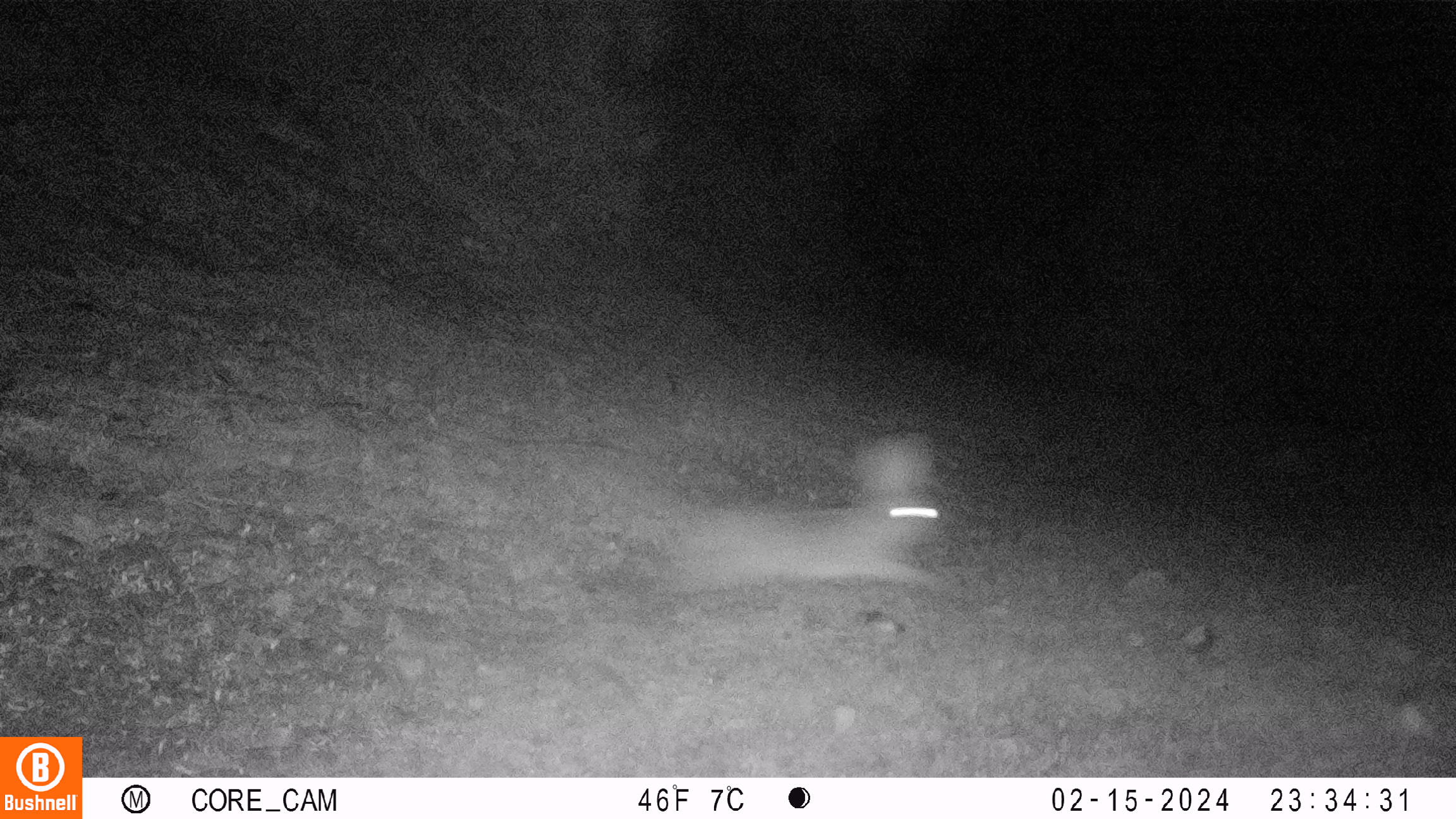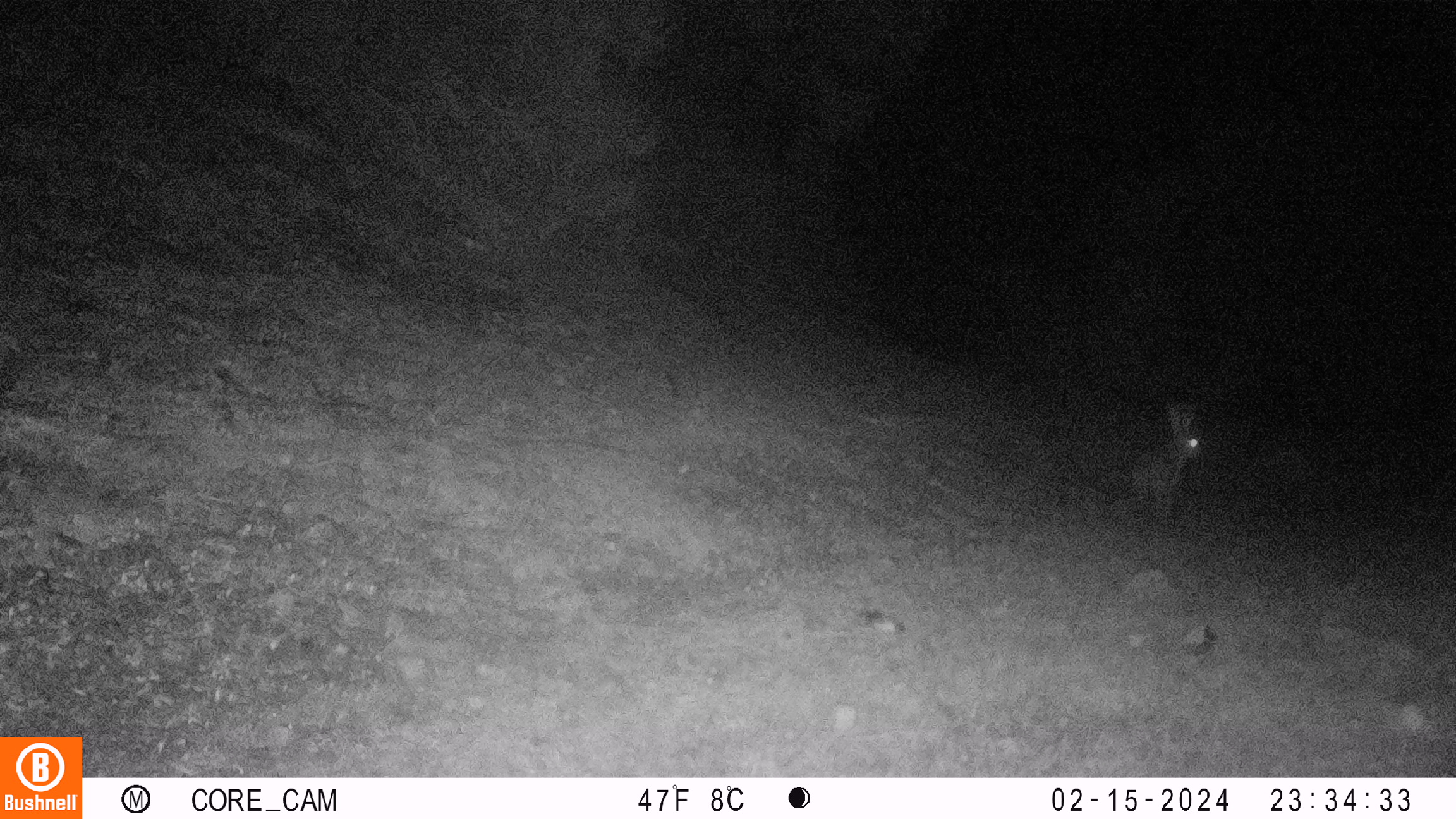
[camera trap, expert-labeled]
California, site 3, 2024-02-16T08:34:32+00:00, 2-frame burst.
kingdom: Animalia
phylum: Chordata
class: Mammalia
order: Lagomorpha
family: Leporidae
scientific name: Leporidae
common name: rabbit